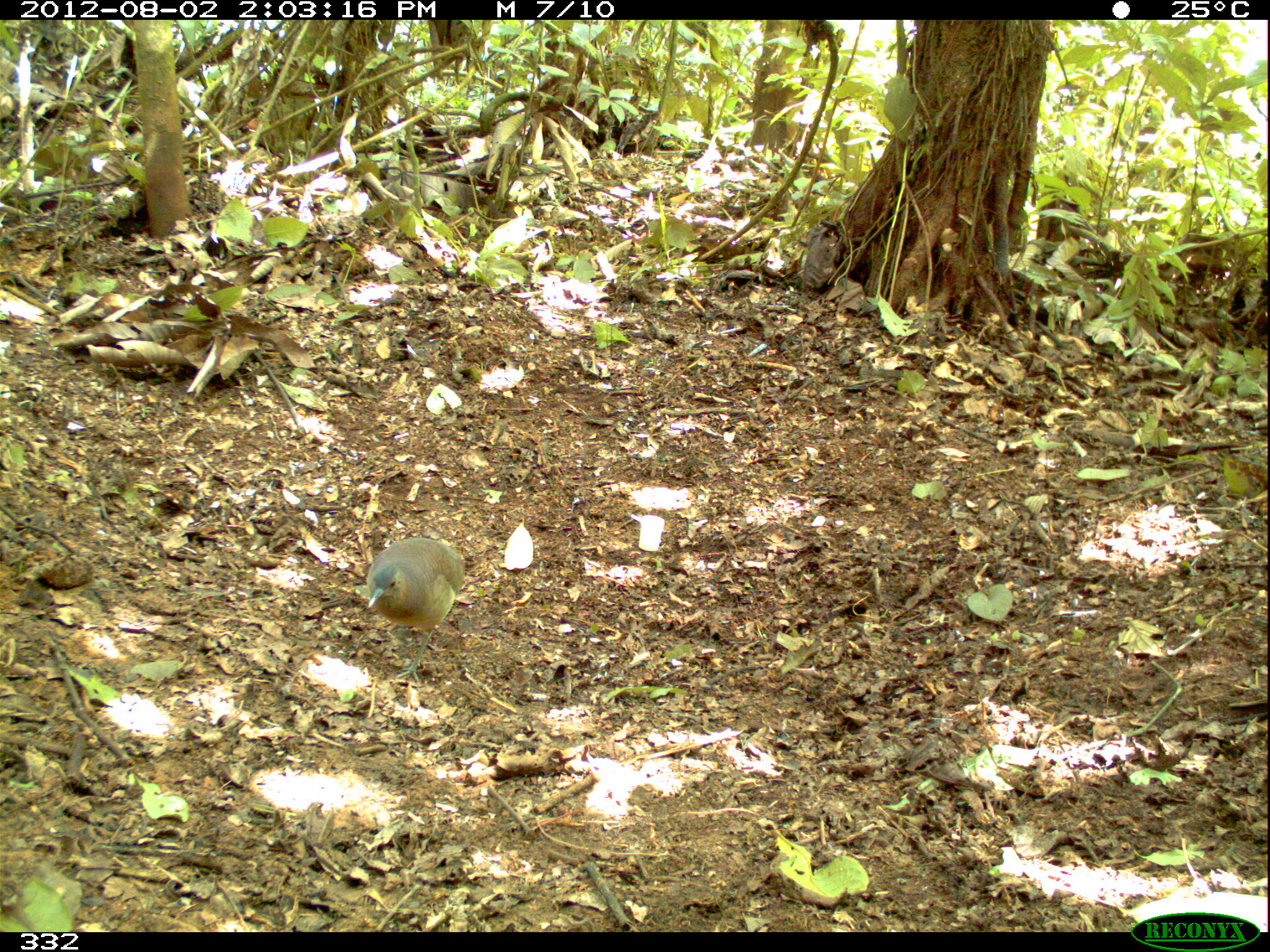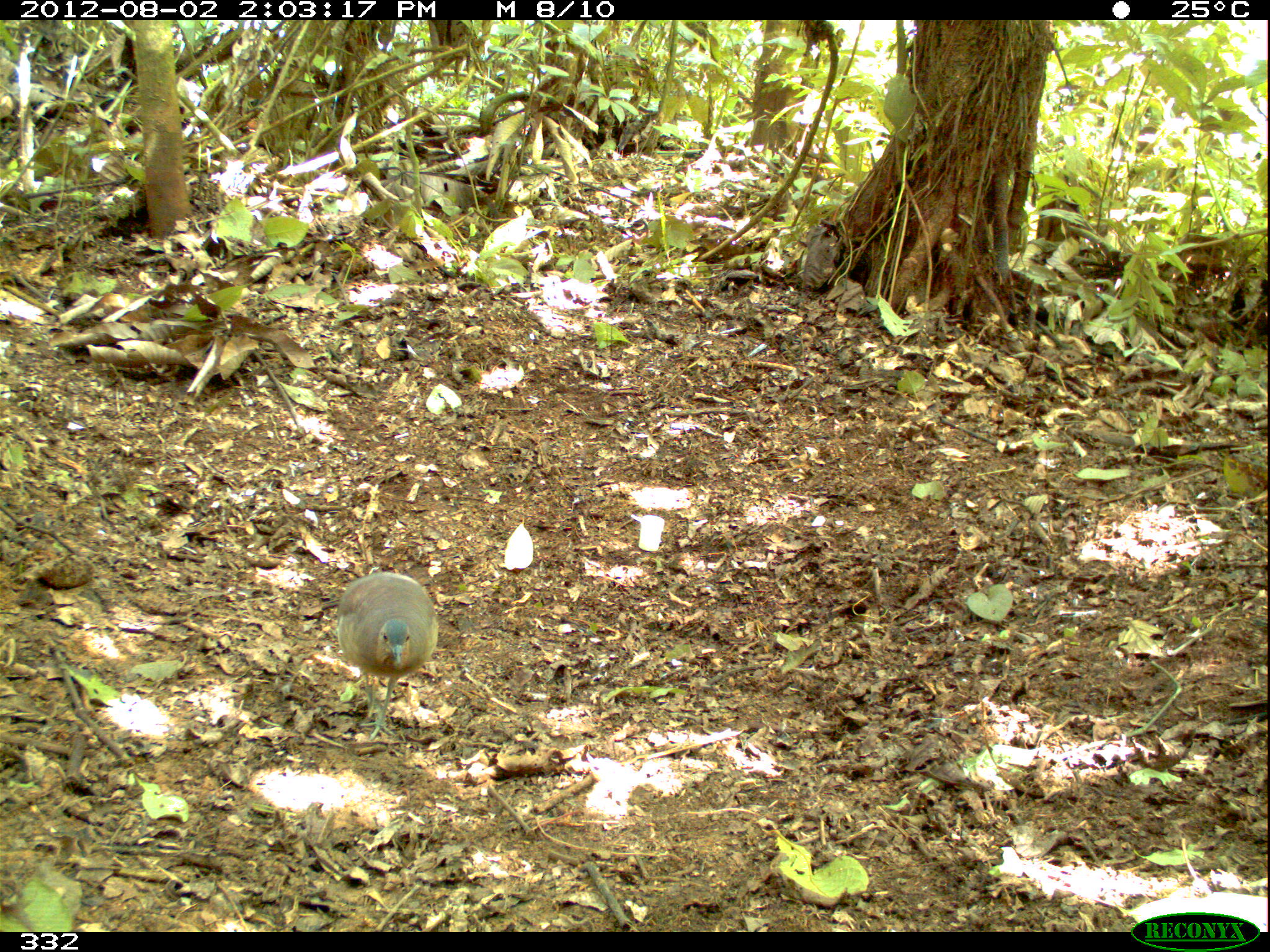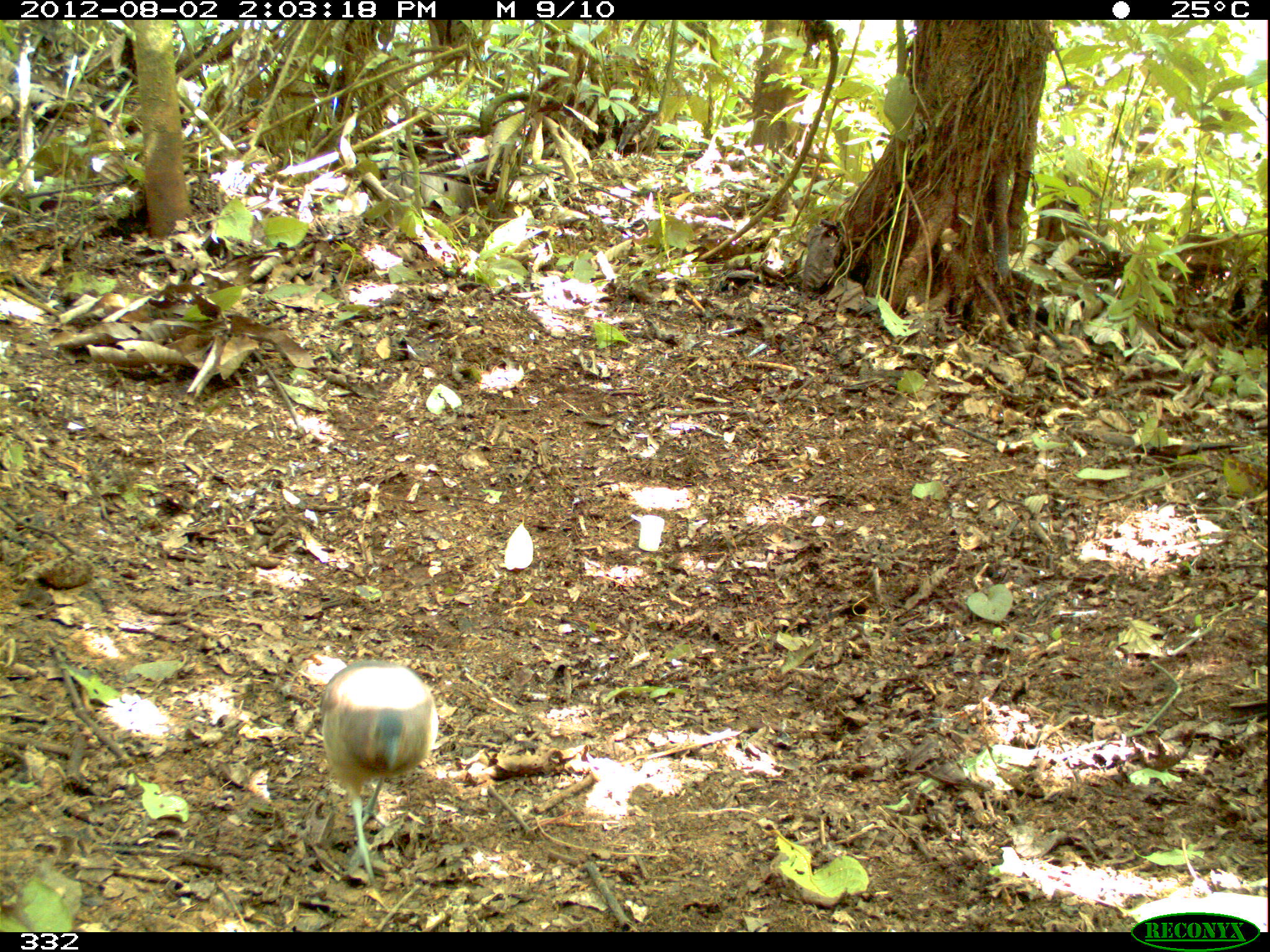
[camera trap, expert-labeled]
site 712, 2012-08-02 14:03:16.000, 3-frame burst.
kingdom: Animalia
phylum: Chordata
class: Mammalia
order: Rodentia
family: Dasyproctidae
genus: Dasyprocta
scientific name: Dasyprocta punctata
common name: central american agouti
Dasyprocta punctata (central american agouti).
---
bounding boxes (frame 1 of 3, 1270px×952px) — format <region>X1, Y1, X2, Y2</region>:
dasyprocta punctata: <region>366, 537, 465, 682</region>